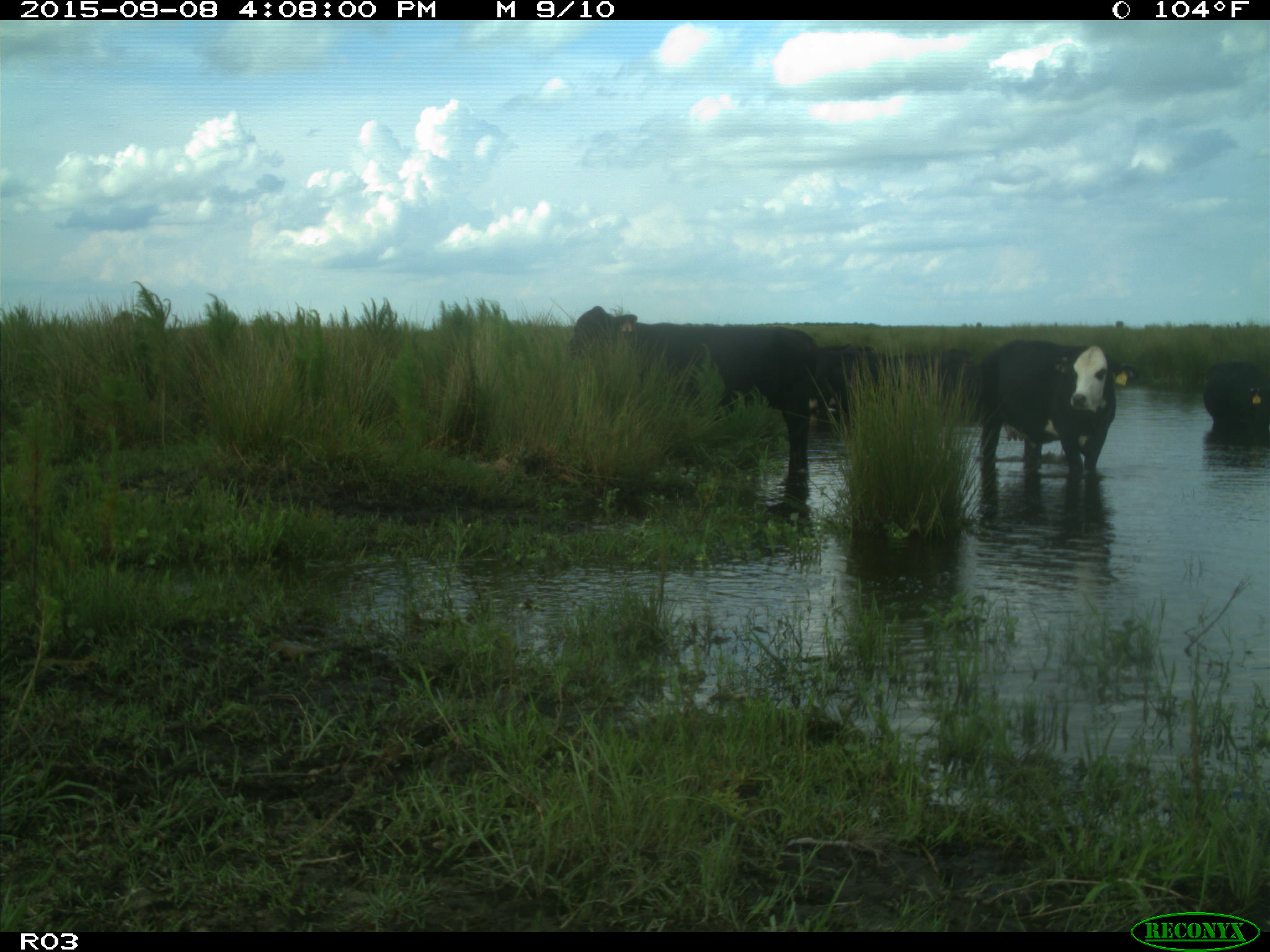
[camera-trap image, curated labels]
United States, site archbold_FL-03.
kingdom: Animalia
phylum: Chordata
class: Mammalia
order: Artiodactyla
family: Bovidae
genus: Bos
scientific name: Bos taurus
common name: domestic cow